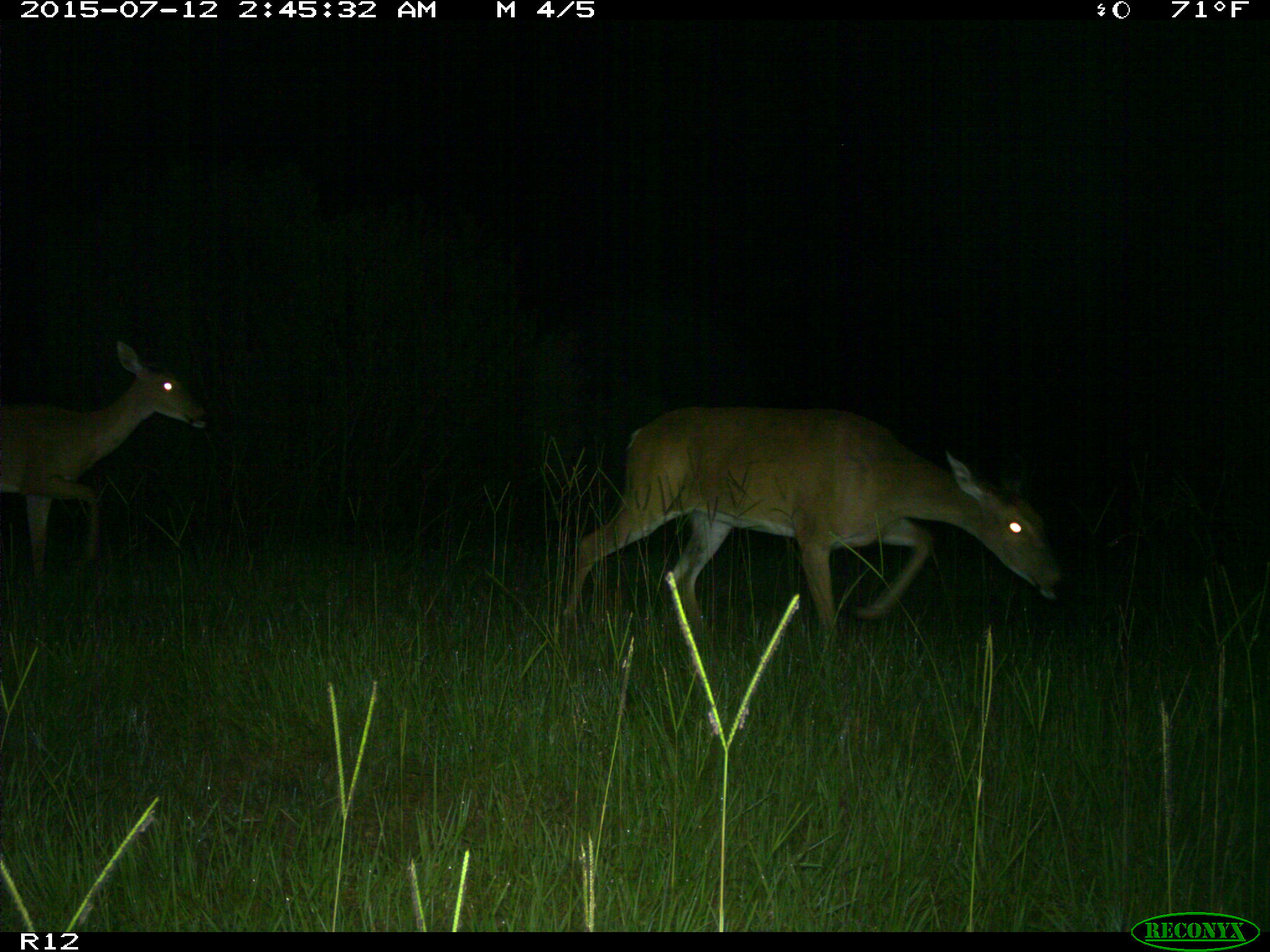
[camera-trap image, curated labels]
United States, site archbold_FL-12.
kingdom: Animalia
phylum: Chordata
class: Mammalia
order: Artiodactyla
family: Cervidae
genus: Odocoileus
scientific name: Odocoileus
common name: deer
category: unidentified deer